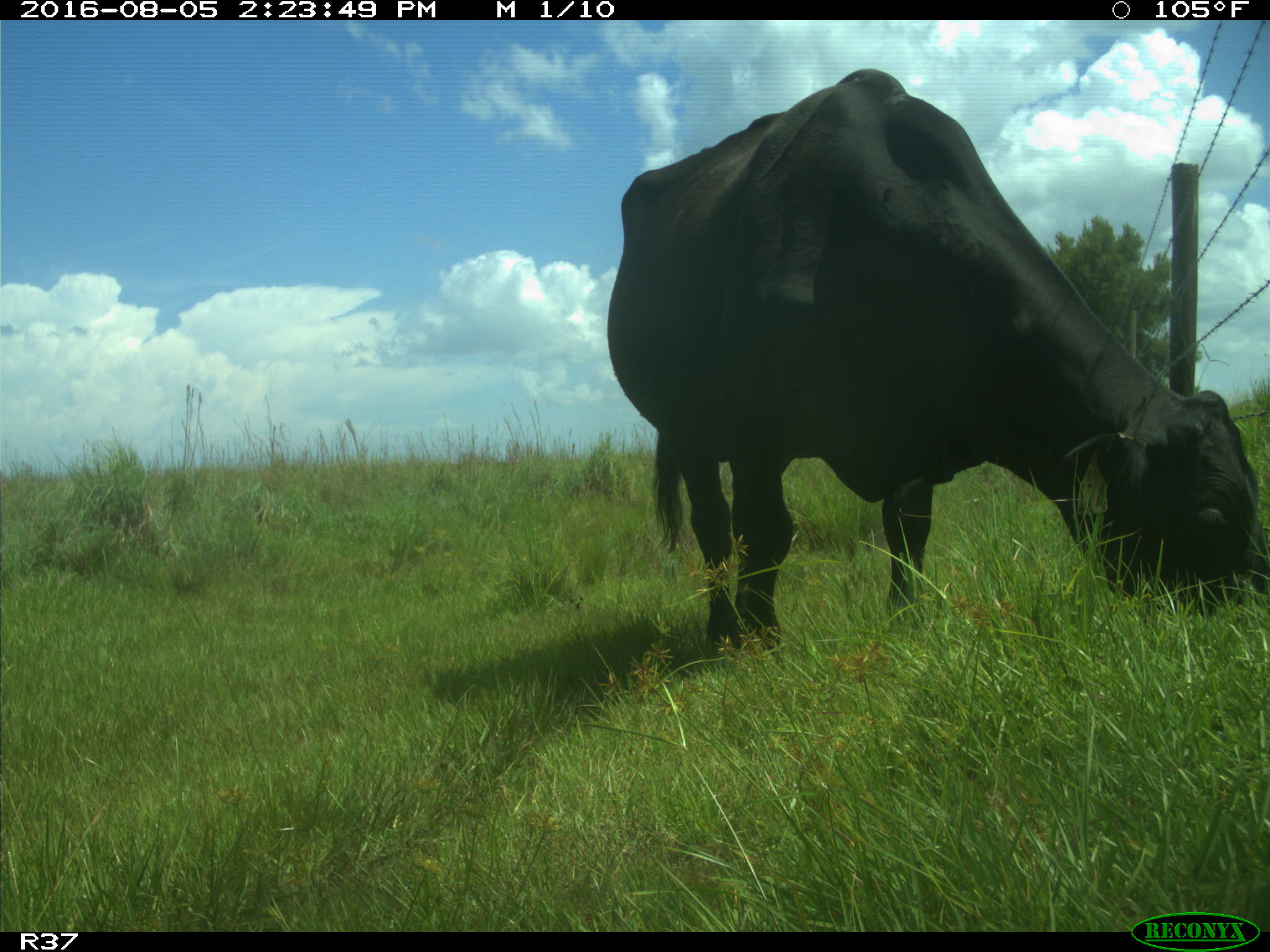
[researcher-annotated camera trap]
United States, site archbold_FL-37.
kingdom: Animalia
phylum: Chordata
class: Mammalia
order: Artiodactyla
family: Bovidae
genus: Bos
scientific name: Bos taurus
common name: domestic cow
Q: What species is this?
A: Bos taurus (domestic cow).